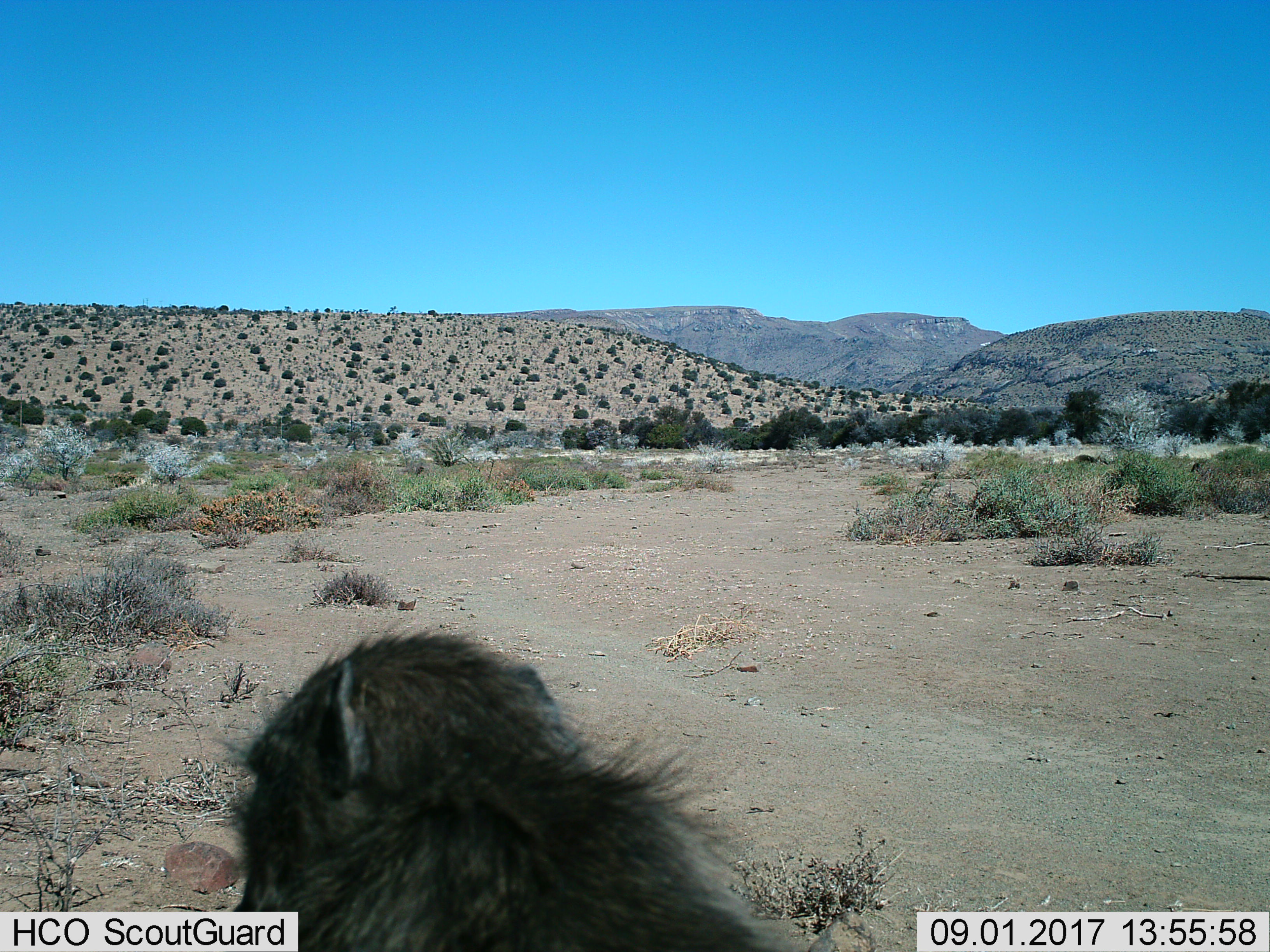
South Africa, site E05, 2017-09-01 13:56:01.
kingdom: Animalia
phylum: Chordata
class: Mammalia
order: Primates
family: Cercopithecidae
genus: Papio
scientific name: Papio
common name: baboon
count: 1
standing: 100%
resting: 0%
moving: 0%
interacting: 0%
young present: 0%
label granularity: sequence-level